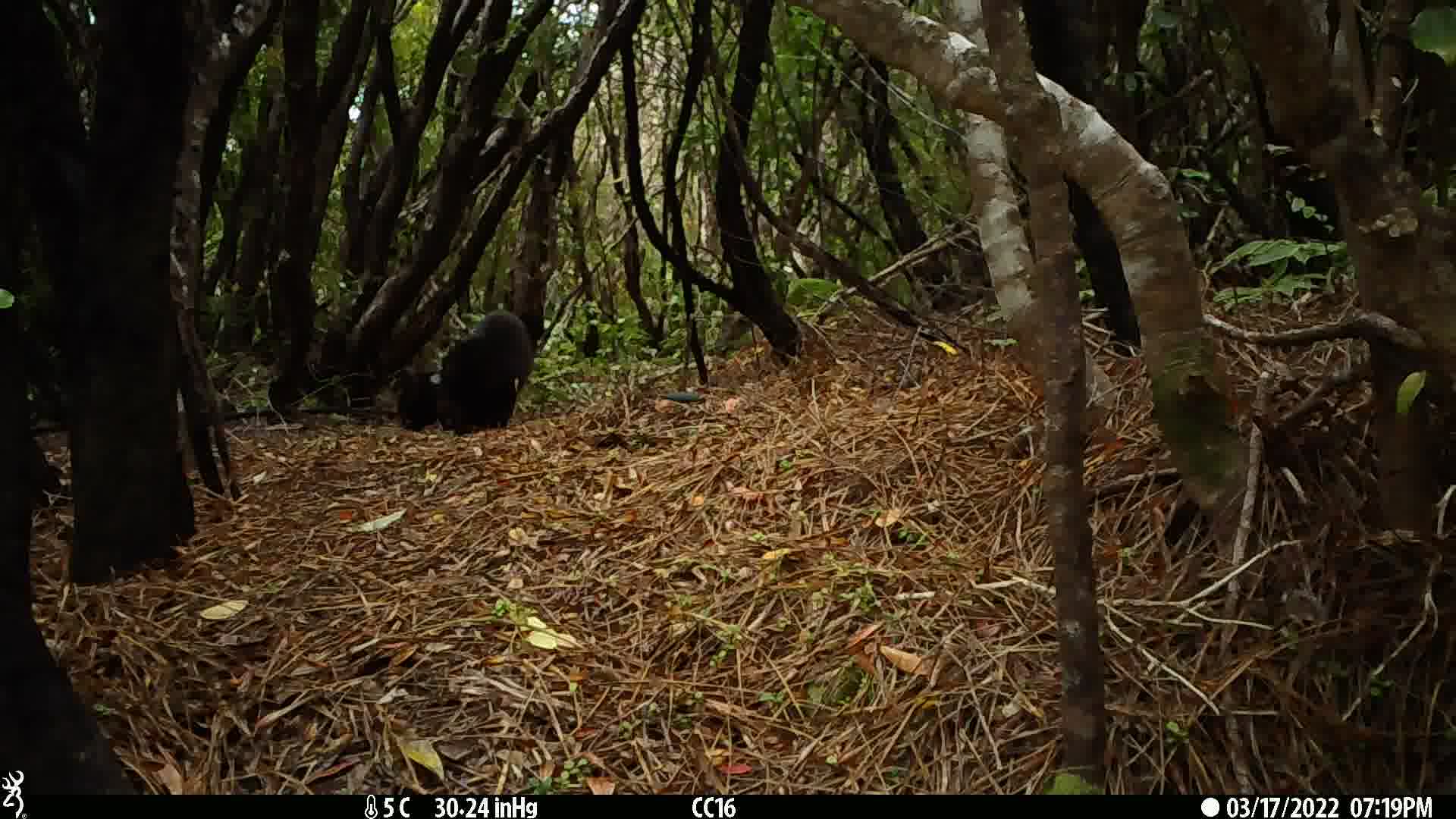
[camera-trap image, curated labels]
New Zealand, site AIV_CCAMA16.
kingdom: Animalia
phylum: Chordata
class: Mammalia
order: Carnivora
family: Felidae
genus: Felis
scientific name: Felis catus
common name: domestic cat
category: cat